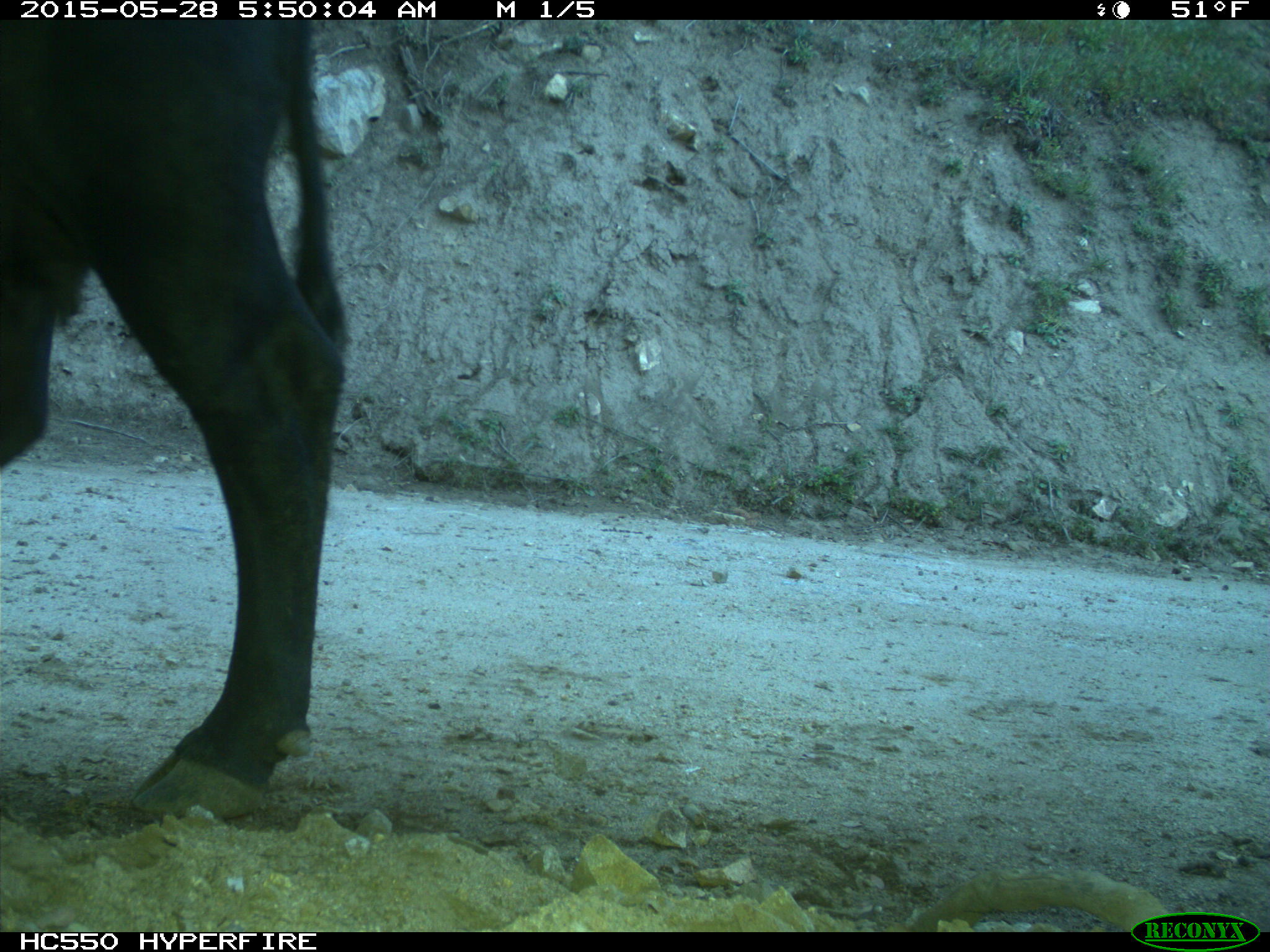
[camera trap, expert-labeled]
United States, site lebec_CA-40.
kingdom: Animalia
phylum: Chordata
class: Mammalia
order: Artiodactyla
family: Bovidae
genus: Bos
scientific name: Bos taurus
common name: domestic cow